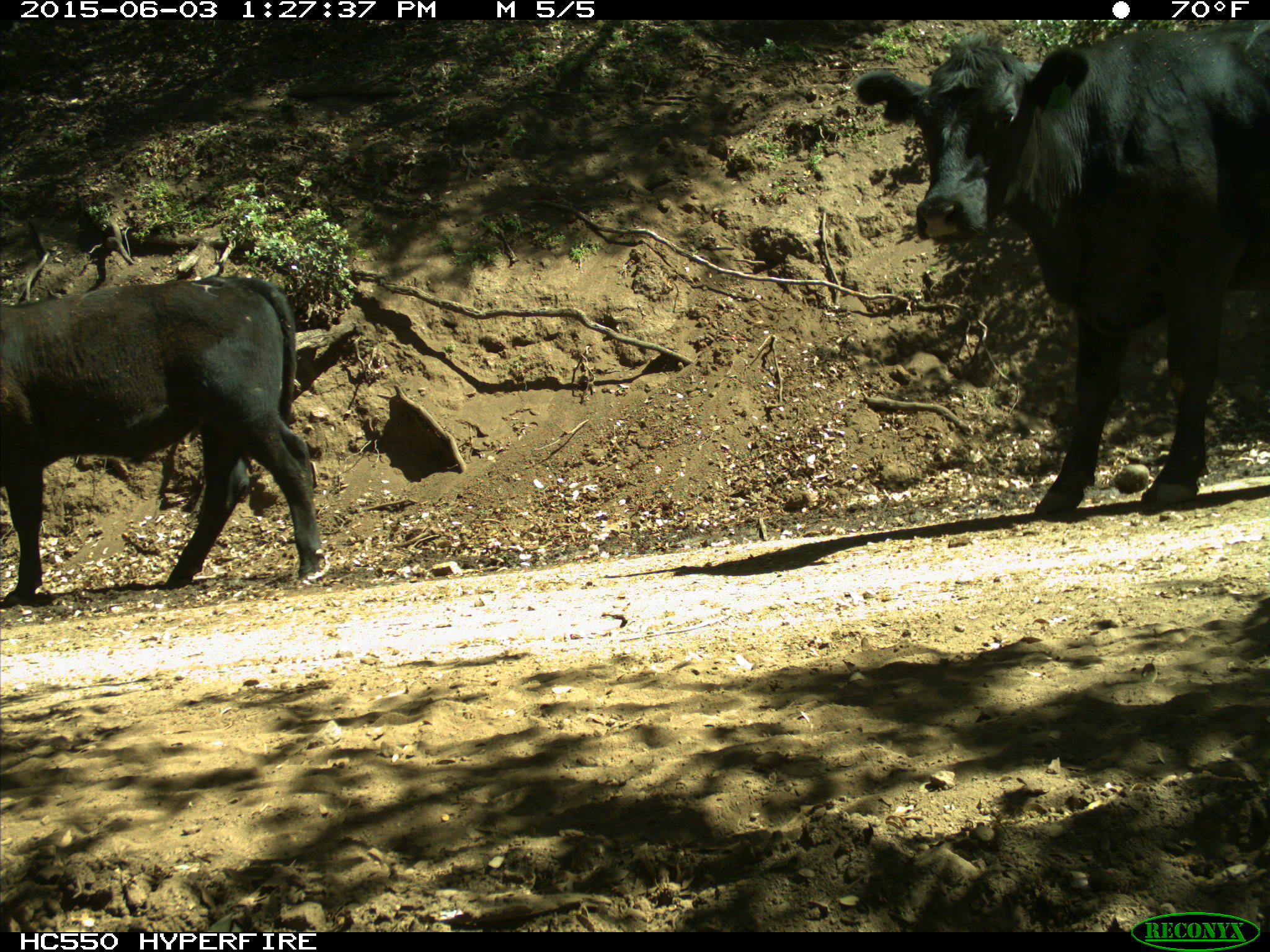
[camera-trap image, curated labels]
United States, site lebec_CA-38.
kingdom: Animalia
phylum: Chordata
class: Mammalia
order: Artiodactyla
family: Bovidae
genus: Bos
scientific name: Bos taurus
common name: domestic cow